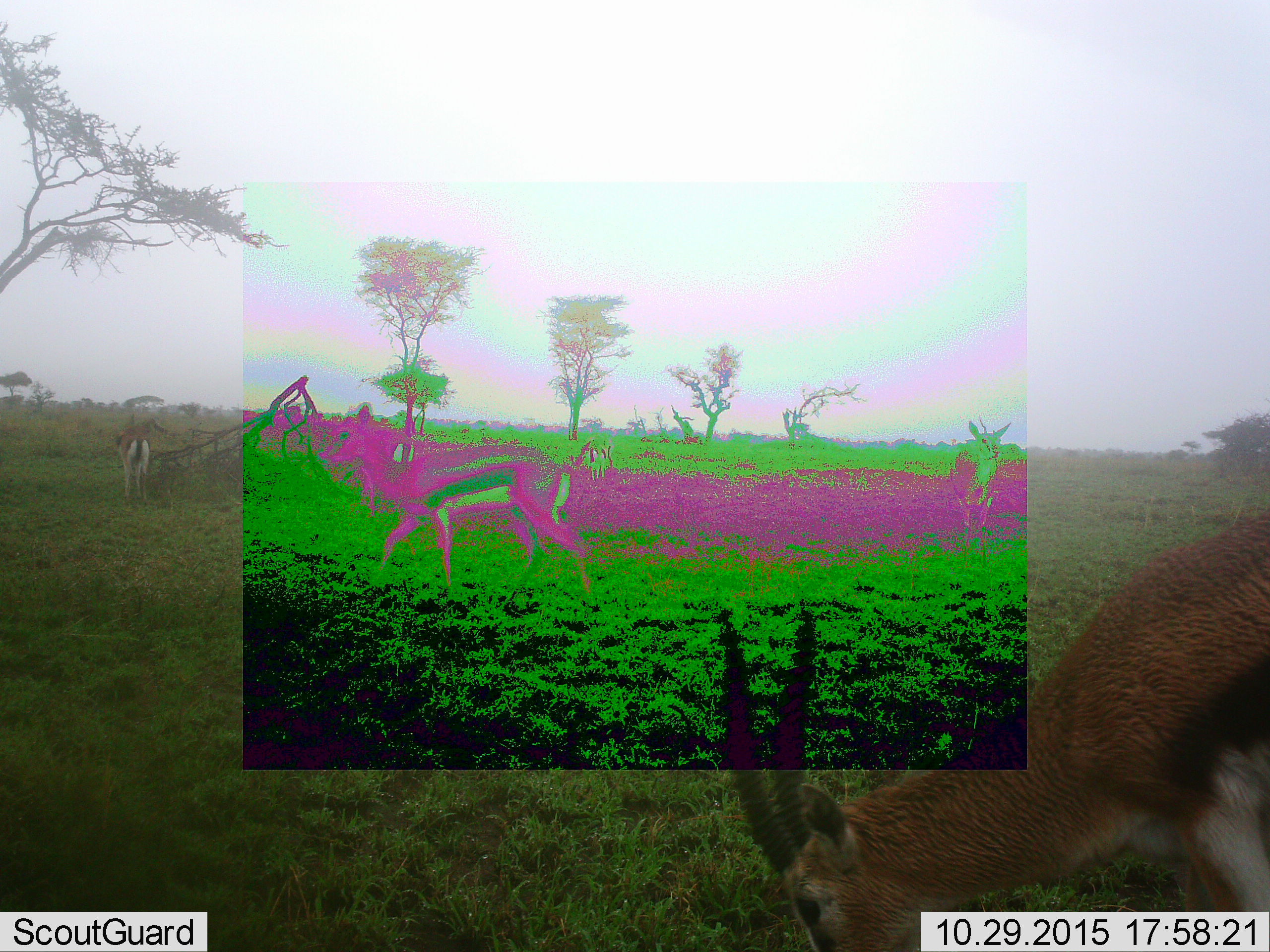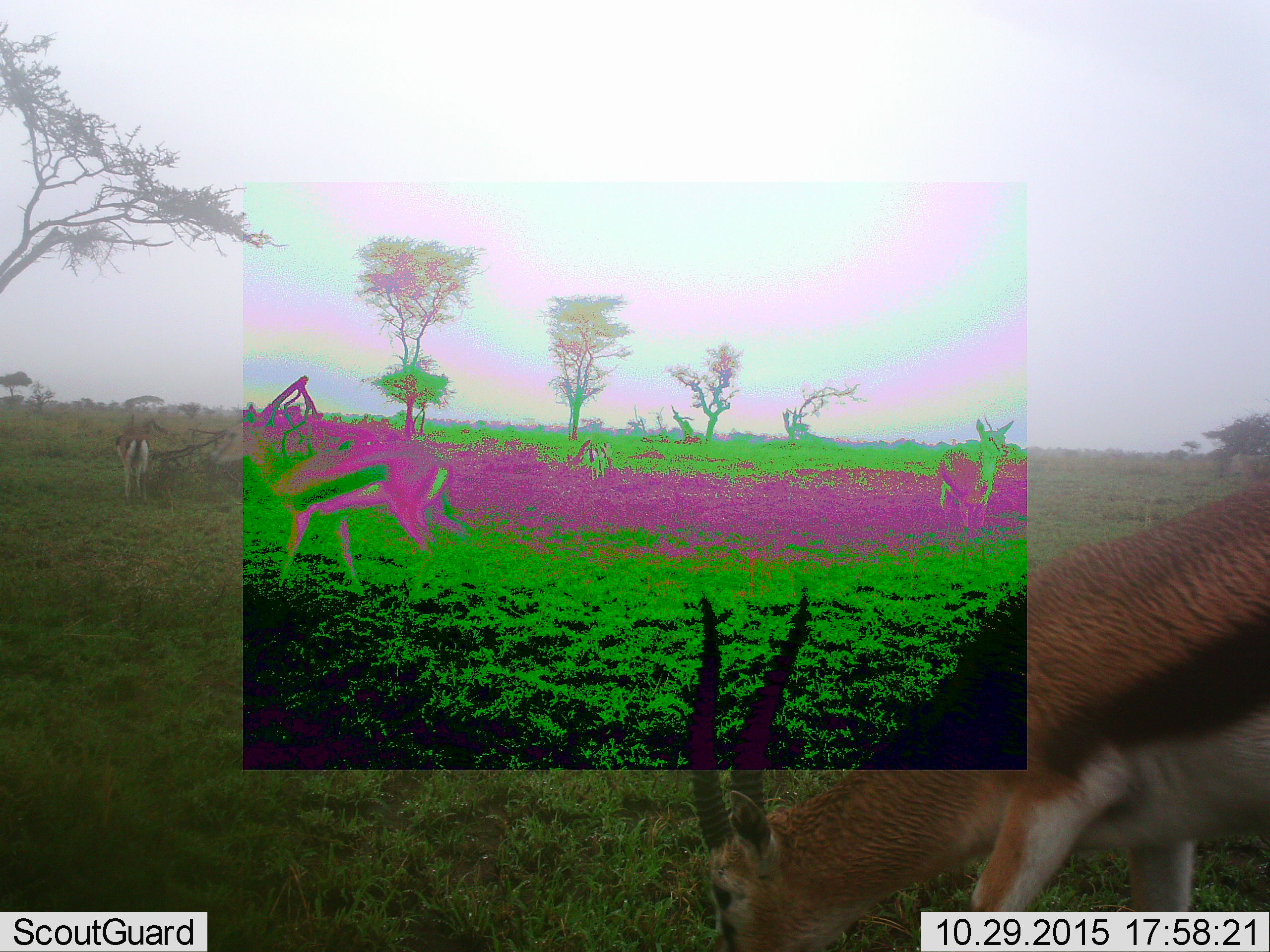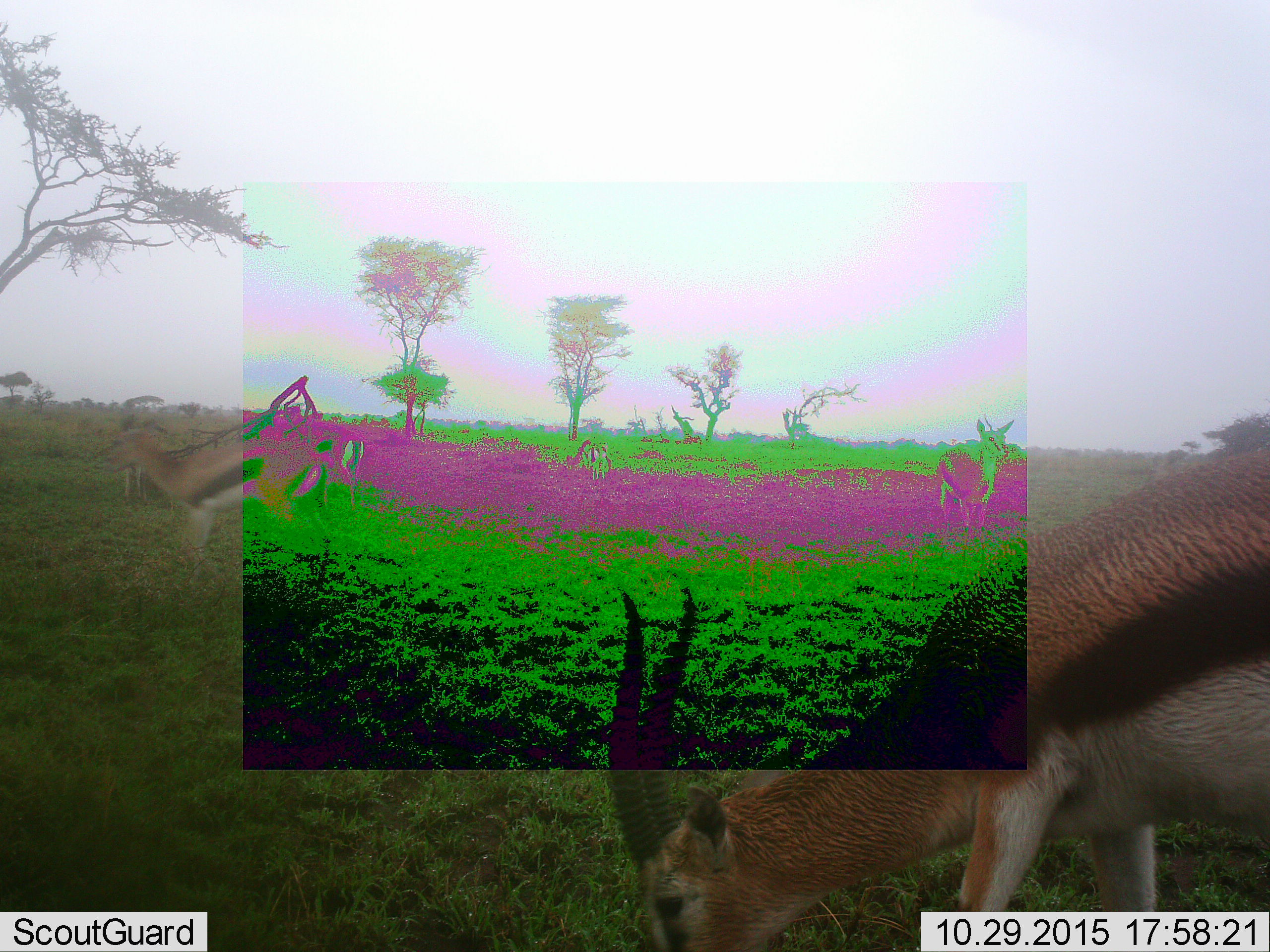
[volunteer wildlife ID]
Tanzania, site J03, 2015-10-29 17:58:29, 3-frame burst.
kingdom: Animalia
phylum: Chordata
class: Mammalia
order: Artiodactyla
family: Bovidae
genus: Eudorcas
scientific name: Eudorcas thomsonii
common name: thomson's gazelle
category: gazellethomsons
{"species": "gazellethomsons (thomson's gazelle) (Eudorcas thomsonii)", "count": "5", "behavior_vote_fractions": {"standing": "57%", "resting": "14%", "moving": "71%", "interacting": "0%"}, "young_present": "0%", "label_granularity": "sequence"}